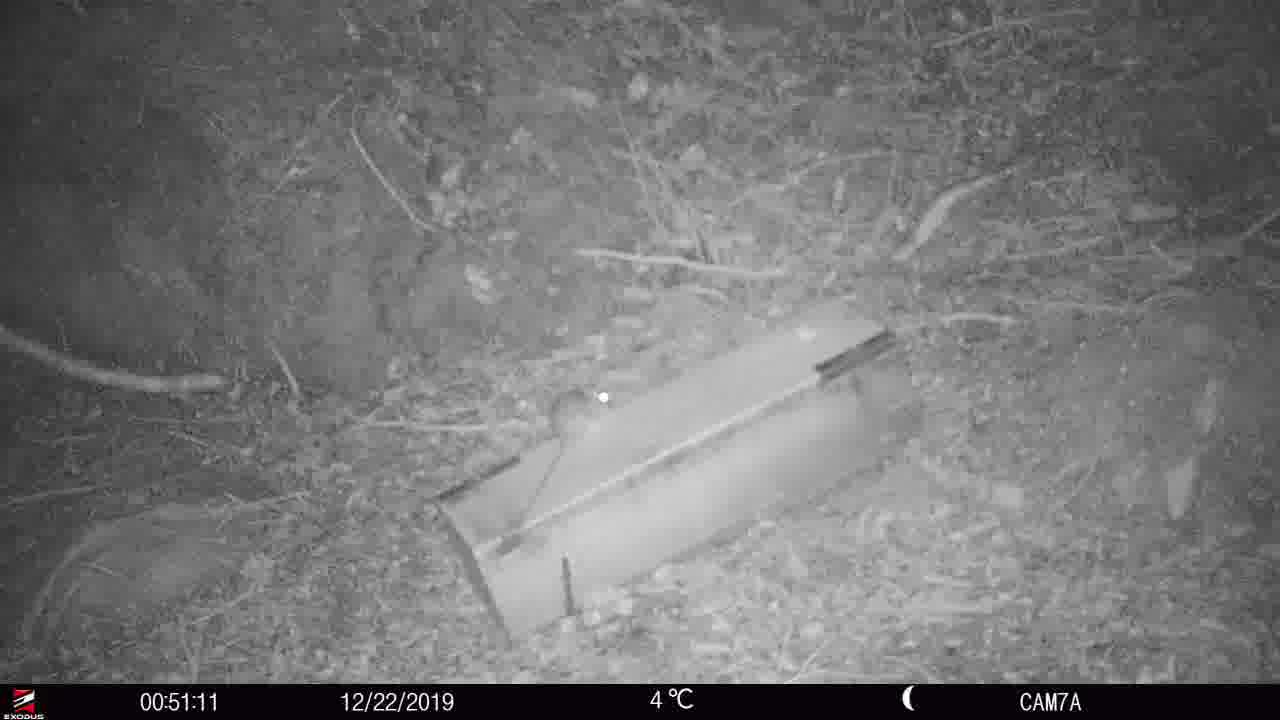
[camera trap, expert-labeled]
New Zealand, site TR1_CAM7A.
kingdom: Animalia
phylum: Chordata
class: Mammalia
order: Rodentia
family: Muridae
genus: Rattus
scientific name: Rattus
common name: rat